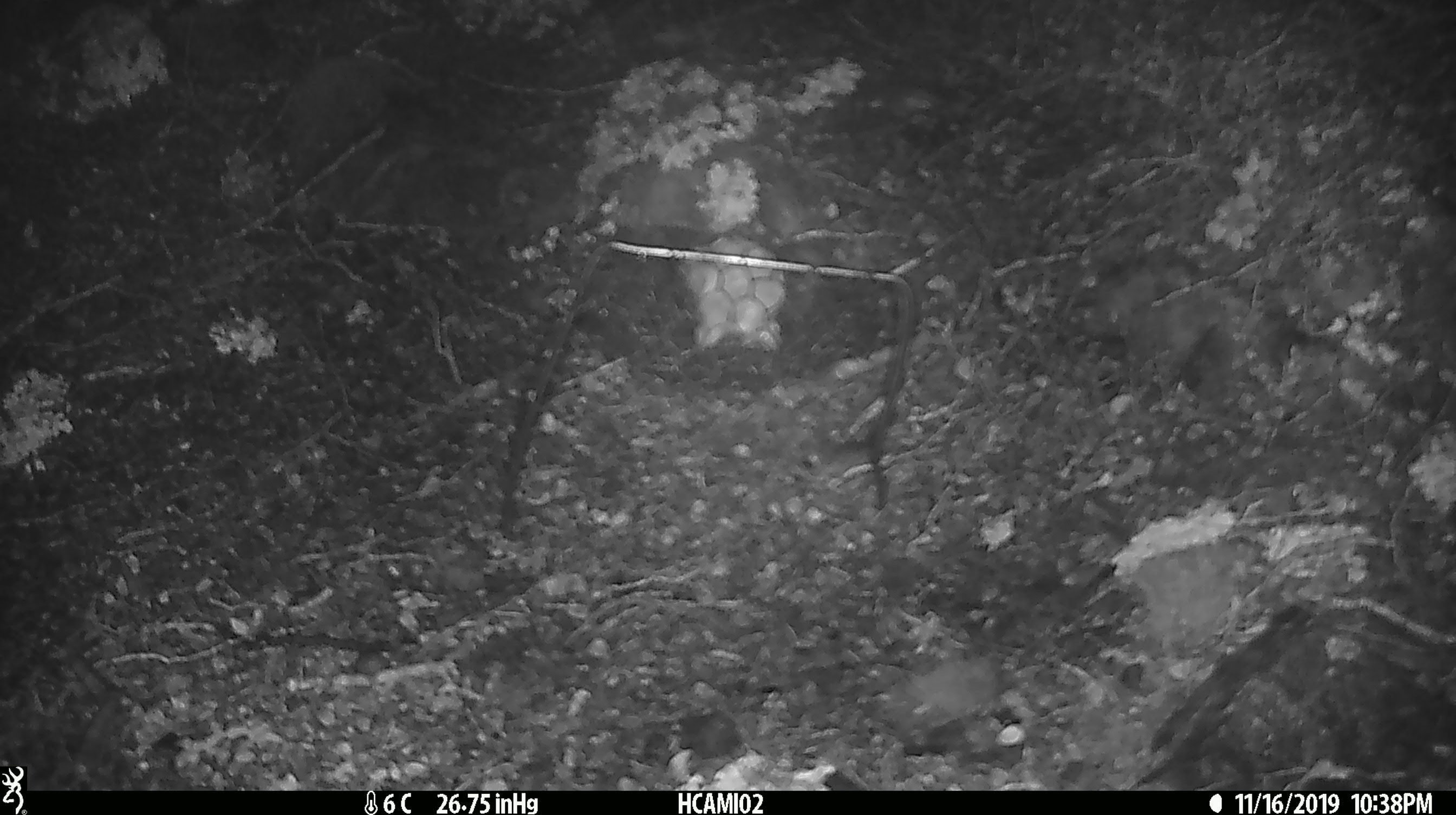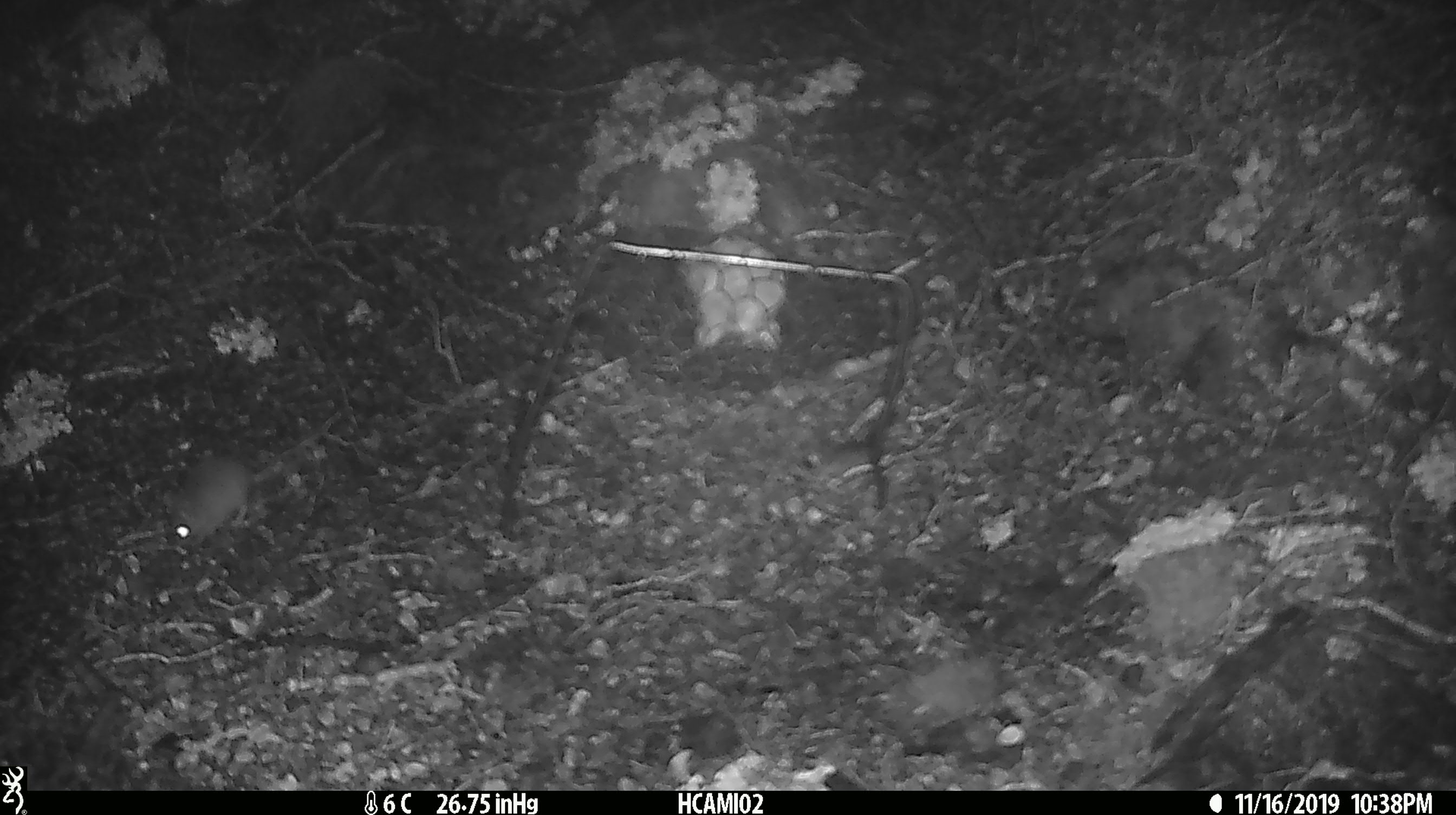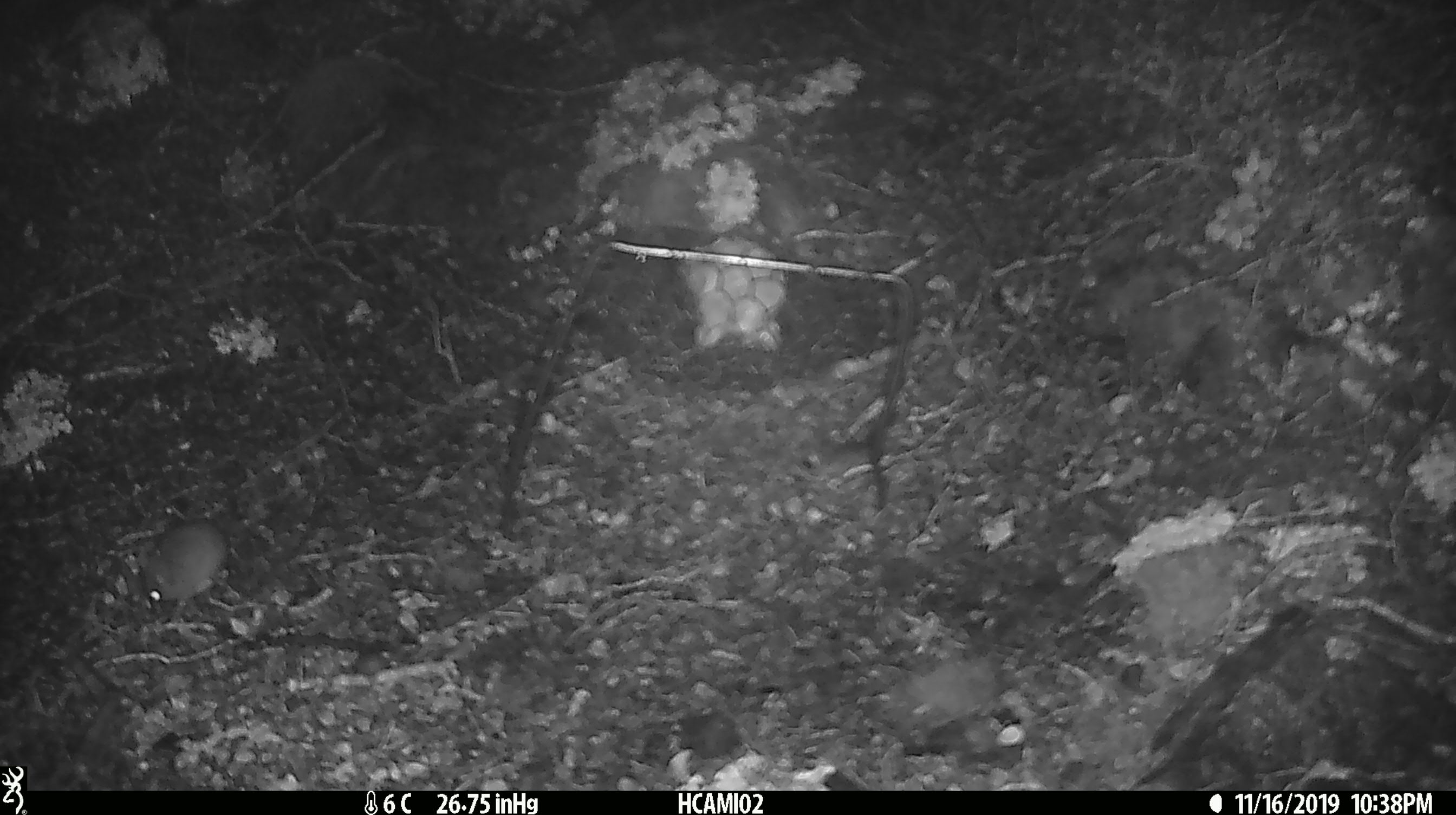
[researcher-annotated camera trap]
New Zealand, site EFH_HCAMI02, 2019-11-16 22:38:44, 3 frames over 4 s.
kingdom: Animalia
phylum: Chordata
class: Mammalia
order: Rodentia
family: Muridae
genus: Mus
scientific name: Mus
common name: mouse